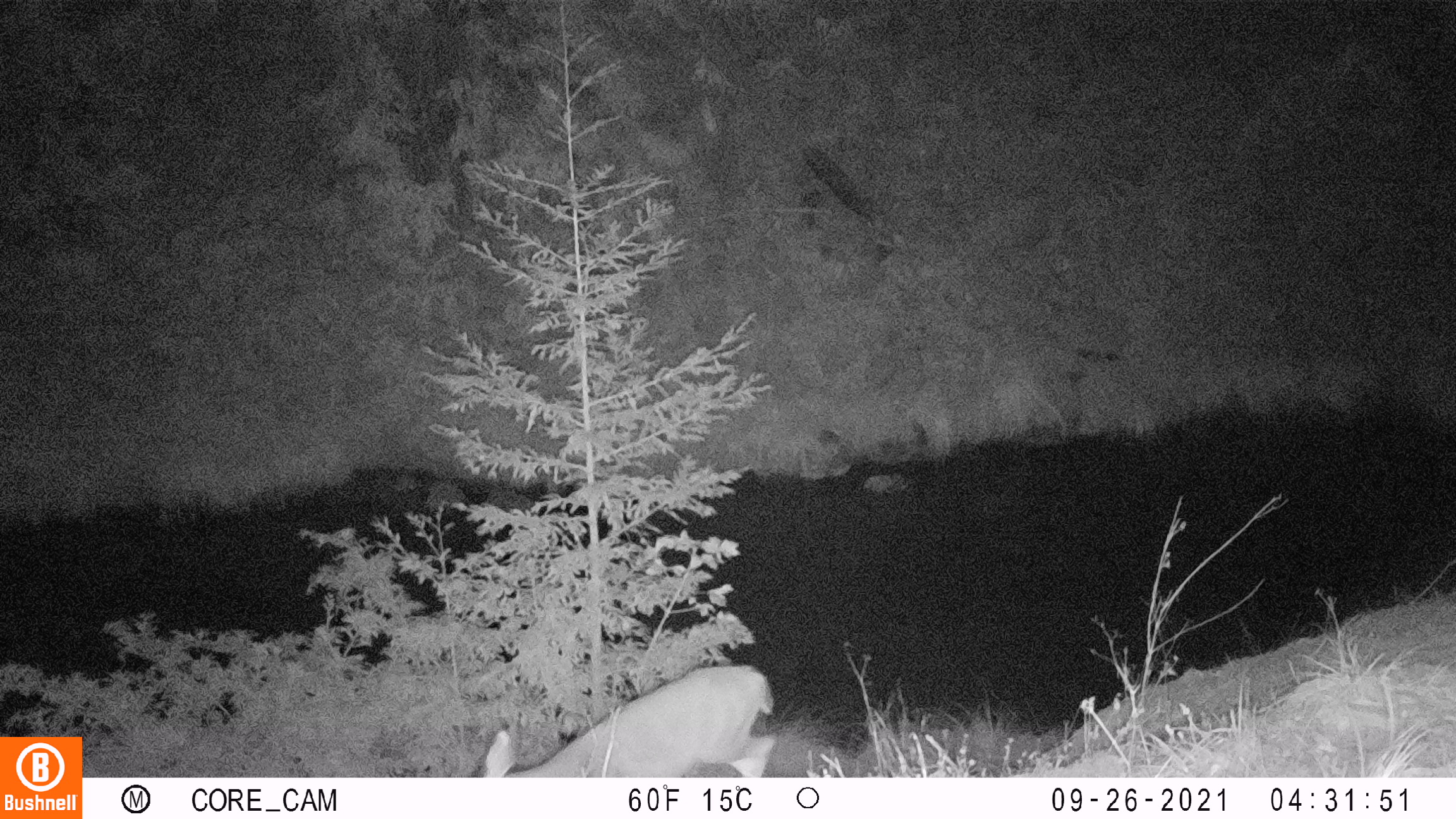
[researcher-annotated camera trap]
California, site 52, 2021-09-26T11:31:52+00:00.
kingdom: Animalia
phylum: Chordata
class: Mammalia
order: Artiodactyla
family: Cervidae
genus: Odocoileus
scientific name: Odocoileus hemionus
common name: mule deer